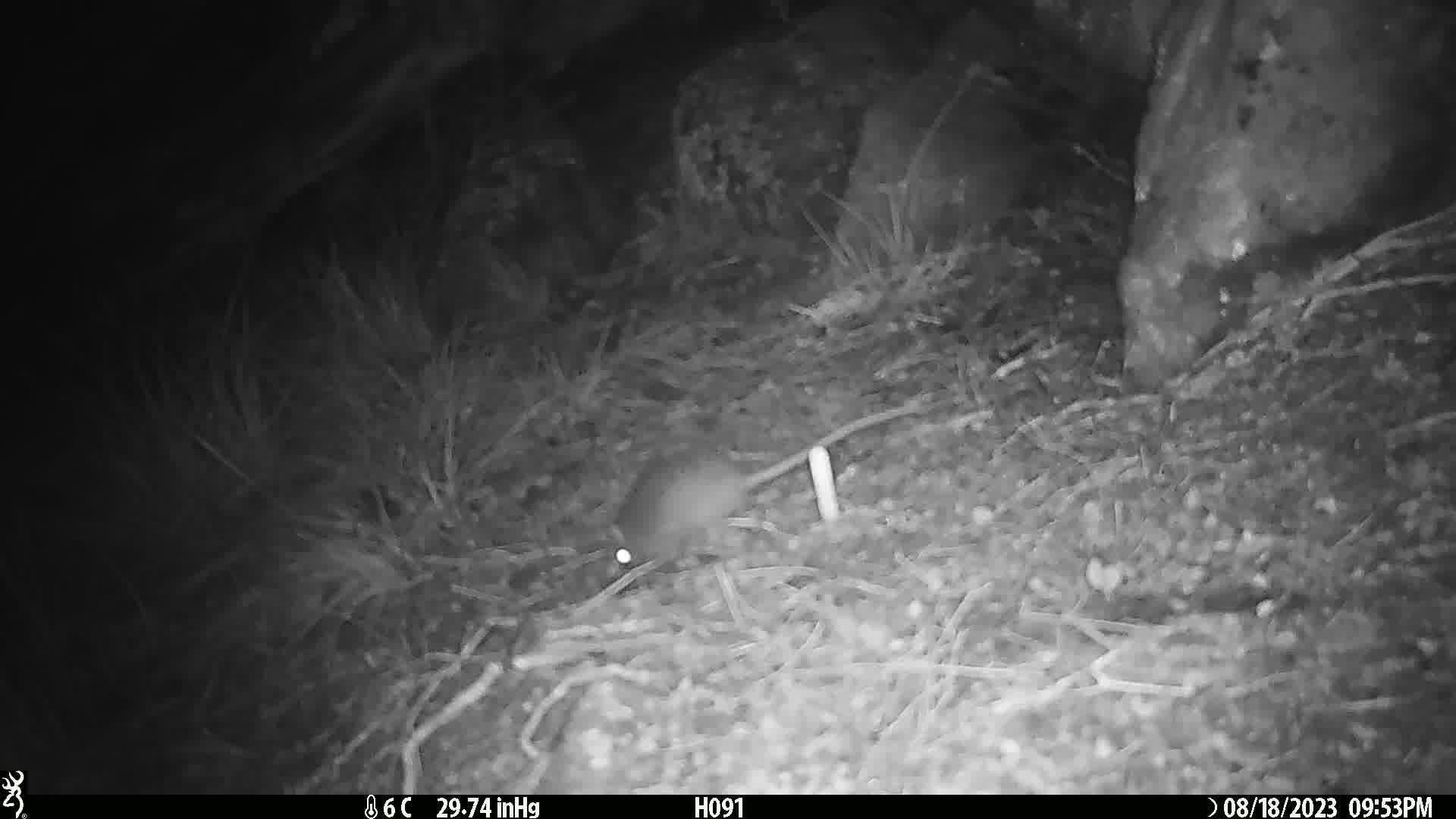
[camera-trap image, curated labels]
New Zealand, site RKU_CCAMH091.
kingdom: Animalia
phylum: Chordata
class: Mammalia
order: Rodentia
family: Muridae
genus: Rattus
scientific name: Rattus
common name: rat